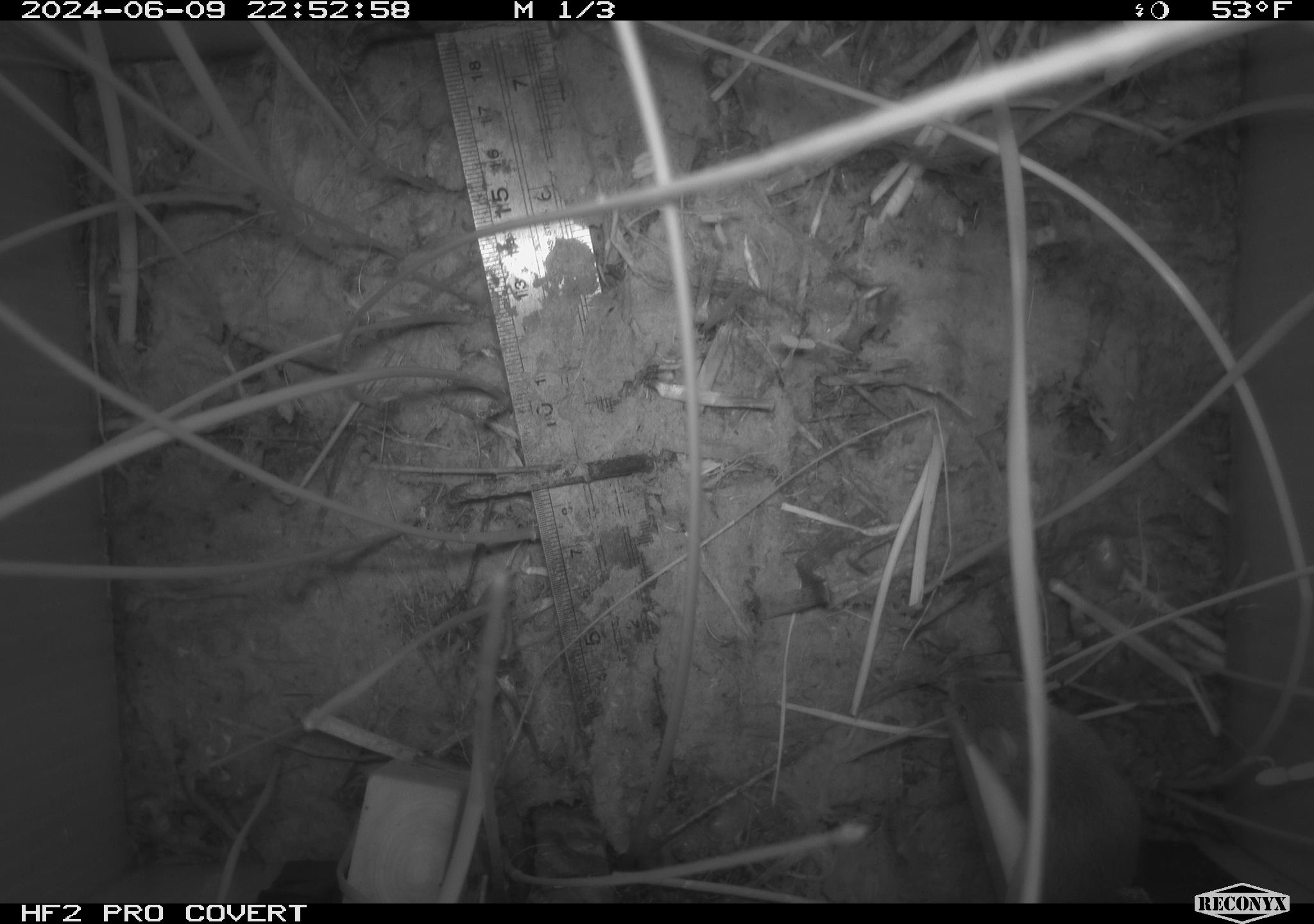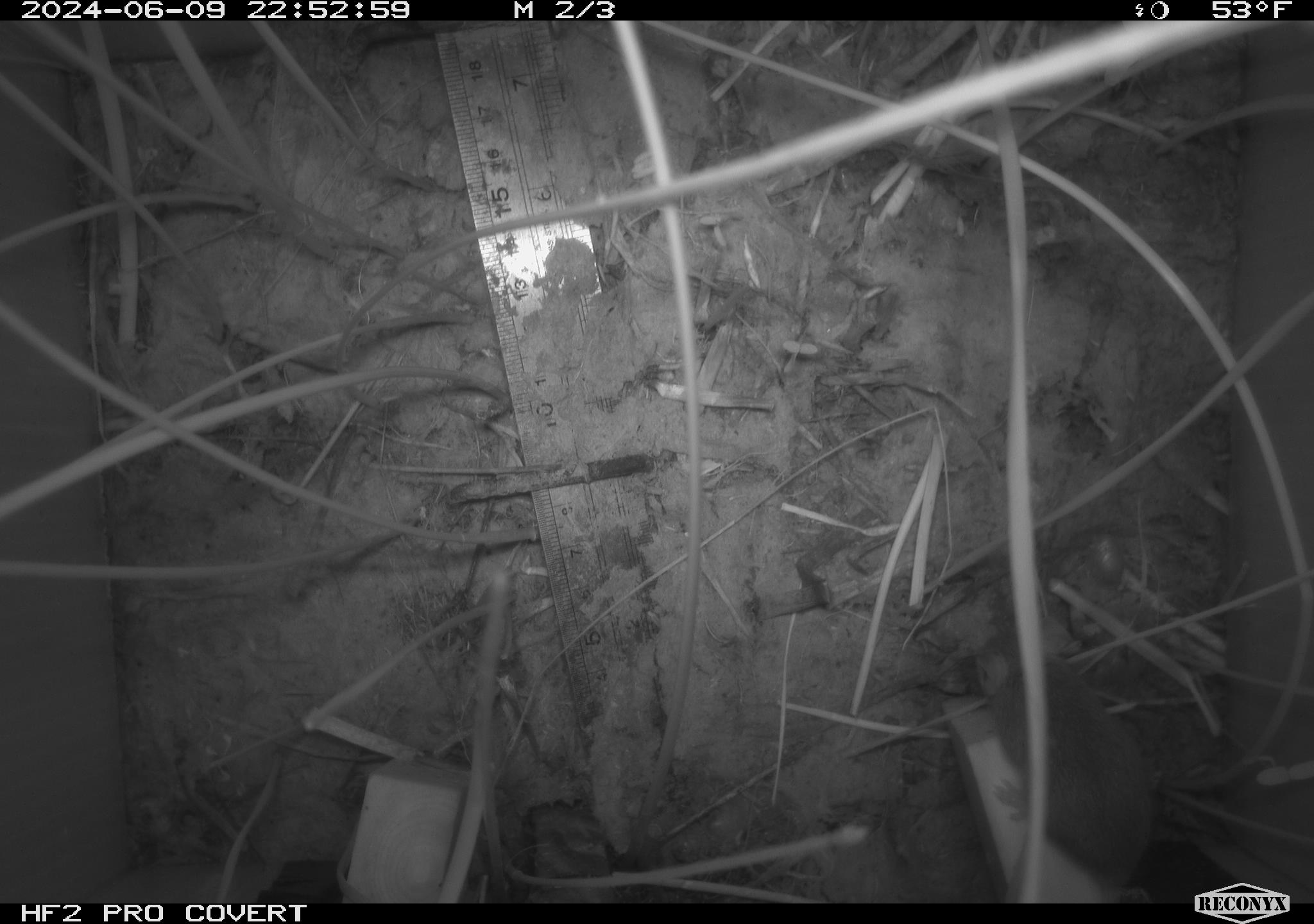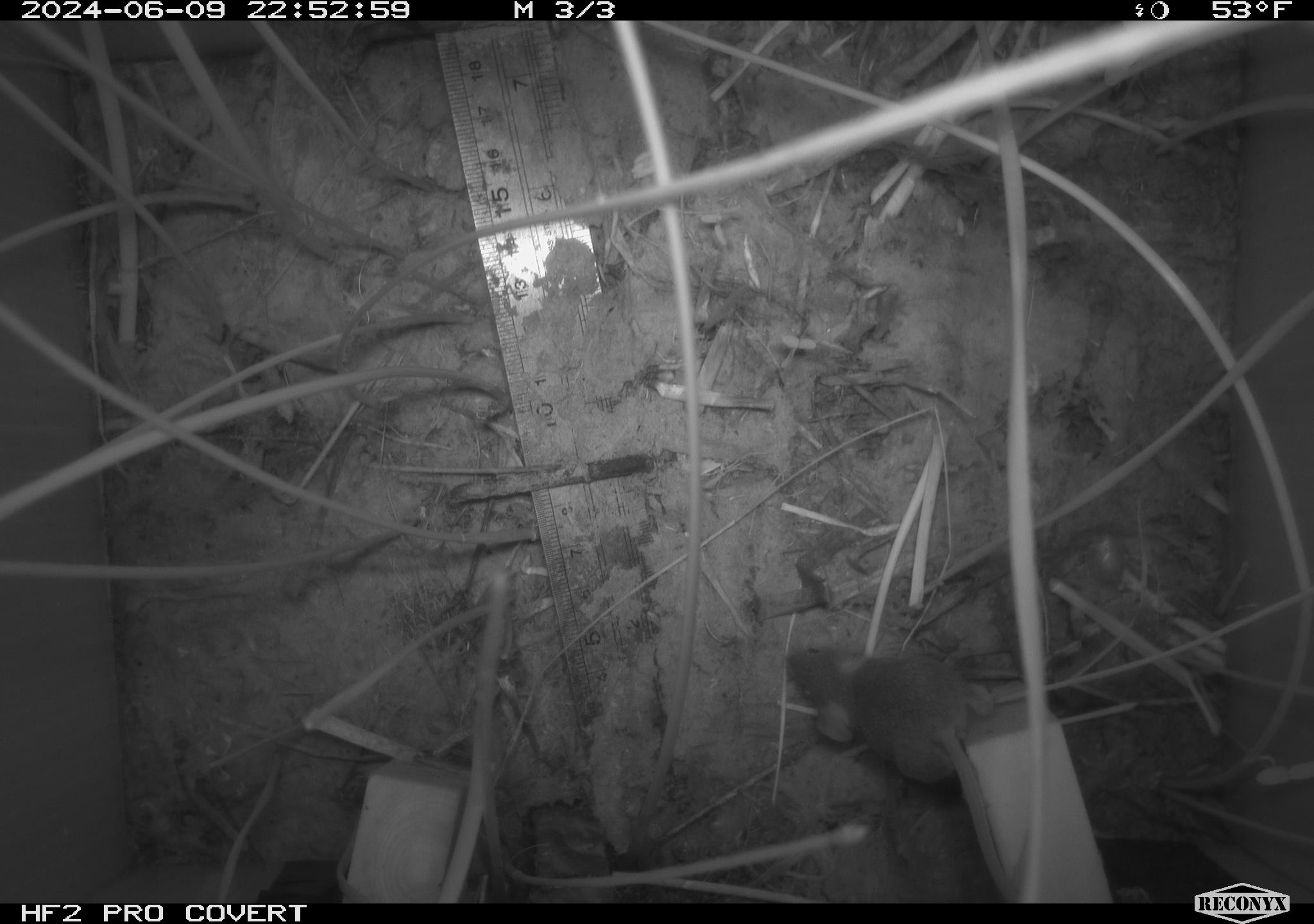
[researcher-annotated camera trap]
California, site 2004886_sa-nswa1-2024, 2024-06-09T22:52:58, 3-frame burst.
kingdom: Animalia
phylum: Chordata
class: Mammalia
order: Rodentia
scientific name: Rodentia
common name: rodent